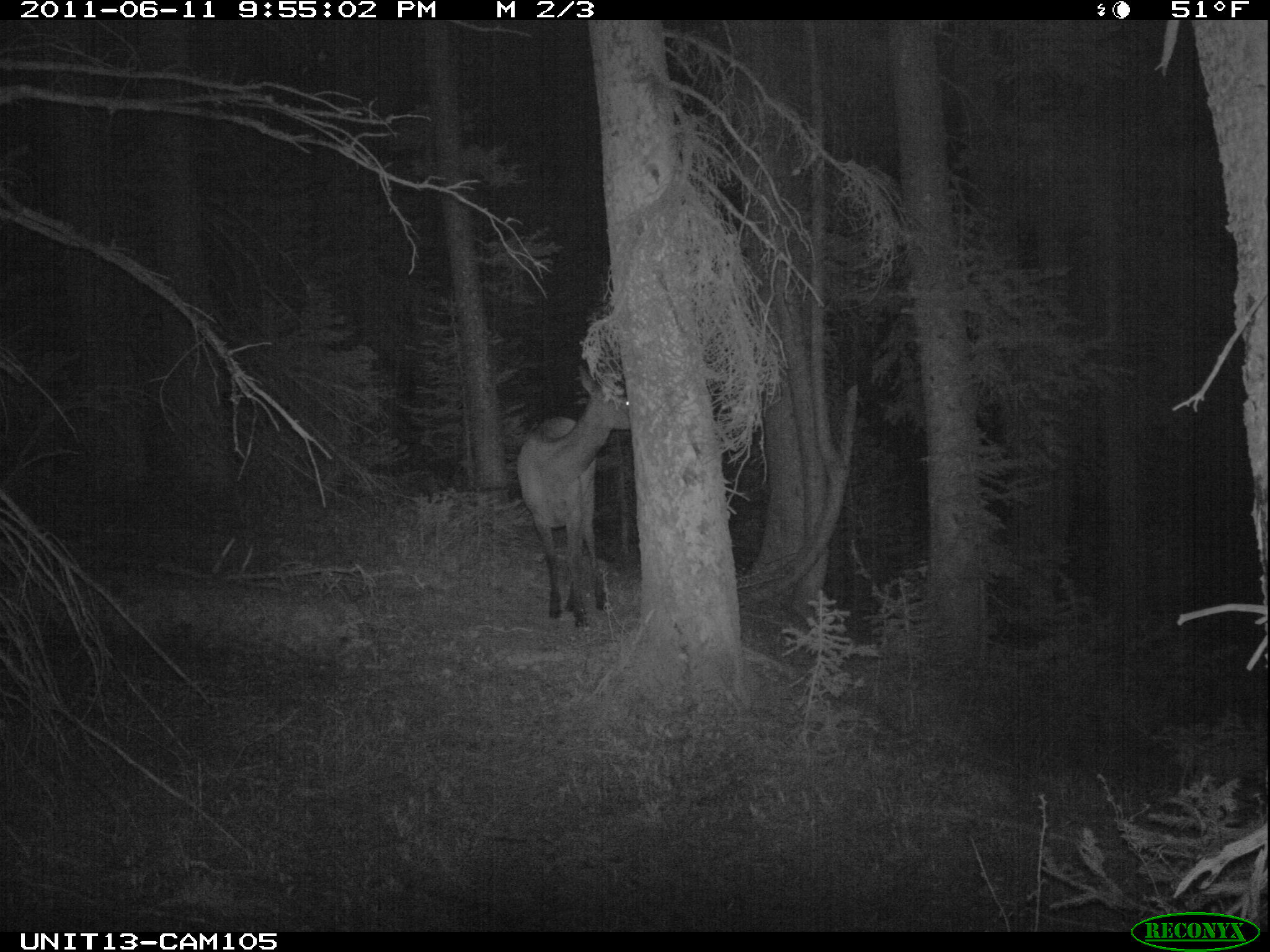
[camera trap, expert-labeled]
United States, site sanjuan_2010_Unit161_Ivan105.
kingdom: Animalia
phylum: Chordata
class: Mammalia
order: Artiodactyla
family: Cervidae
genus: Cervus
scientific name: Cervus elaphus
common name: red deer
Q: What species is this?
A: Cervus elaphus (red deer).